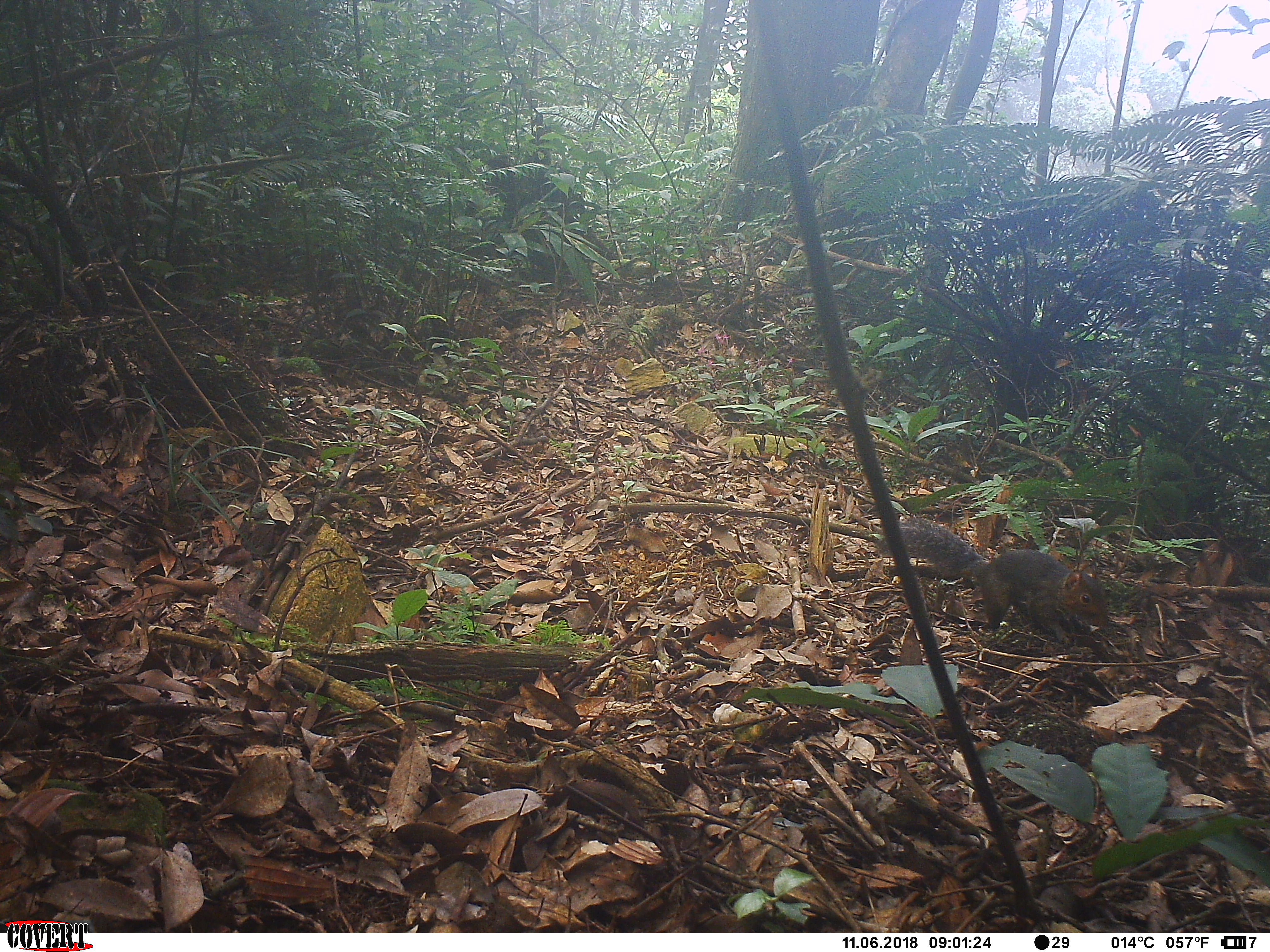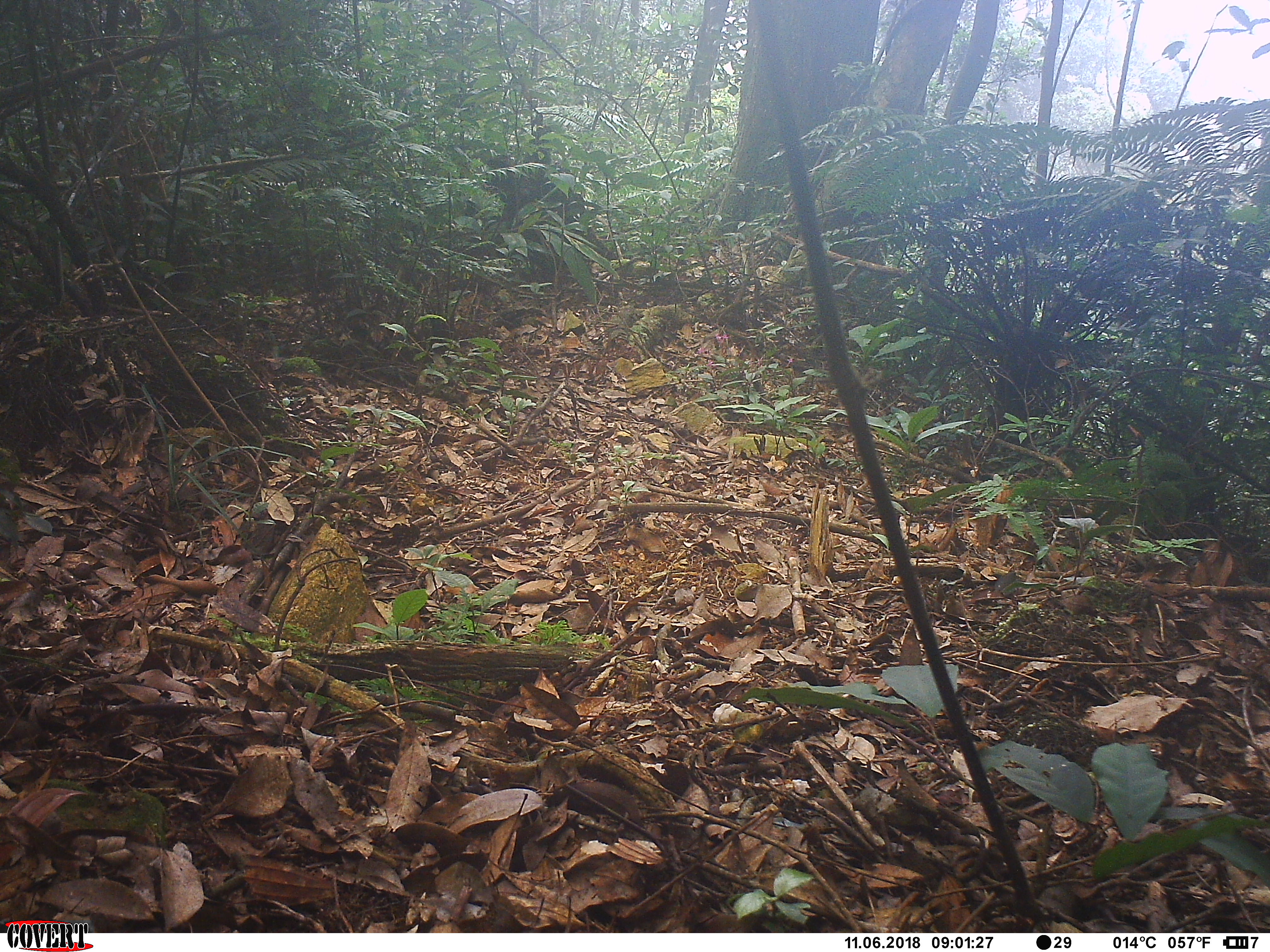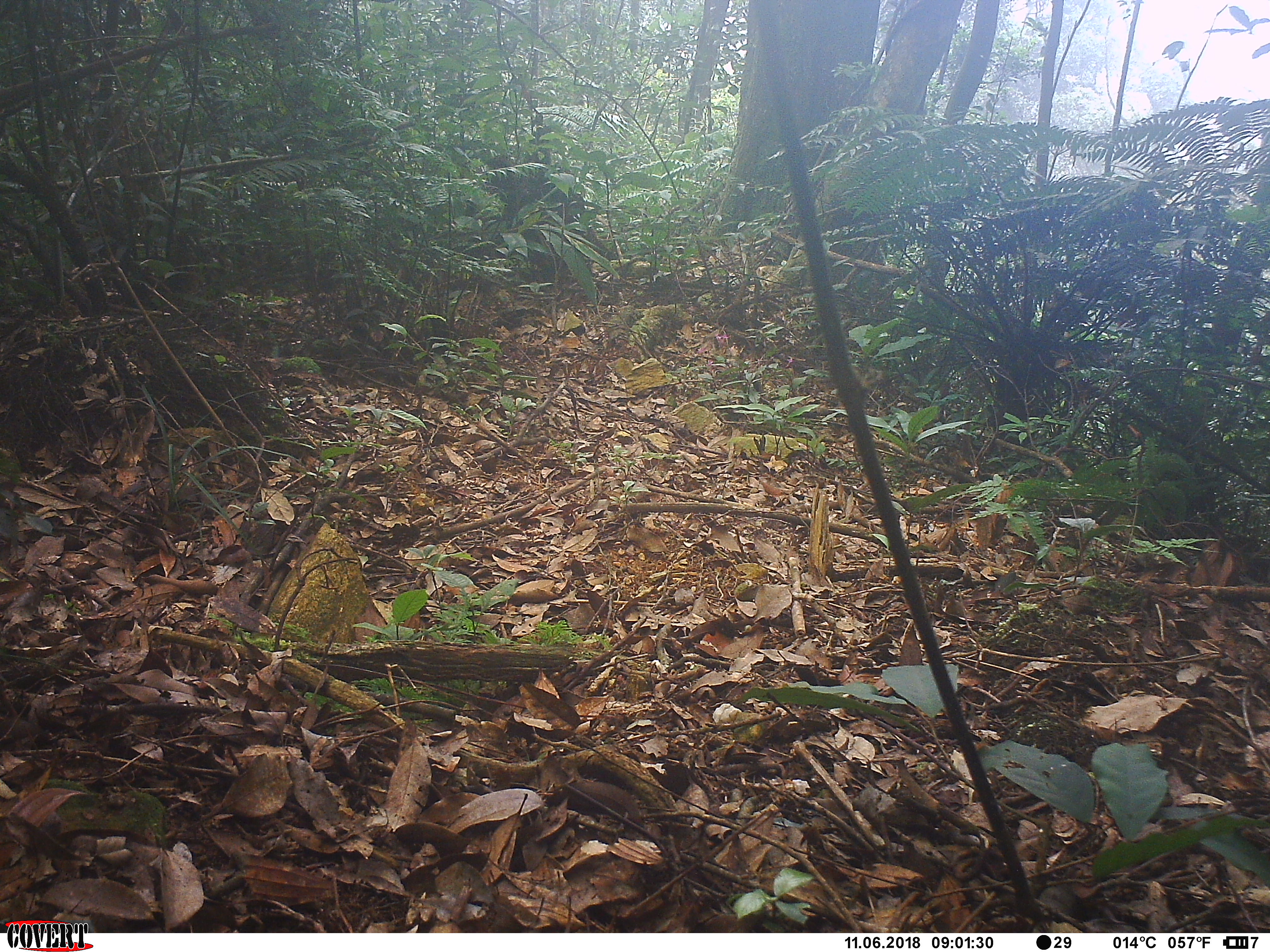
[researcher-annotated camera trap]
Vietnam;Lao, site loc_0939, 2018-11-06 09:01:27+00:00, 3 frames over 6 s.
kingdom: Animalia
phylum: Chordata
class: Mammalia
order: Rodentia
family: Sciuridae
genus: Dremomys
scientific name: Dremomys rufigenis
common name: red-cheeked squirrel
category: red cheeked squirrel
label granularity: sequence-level